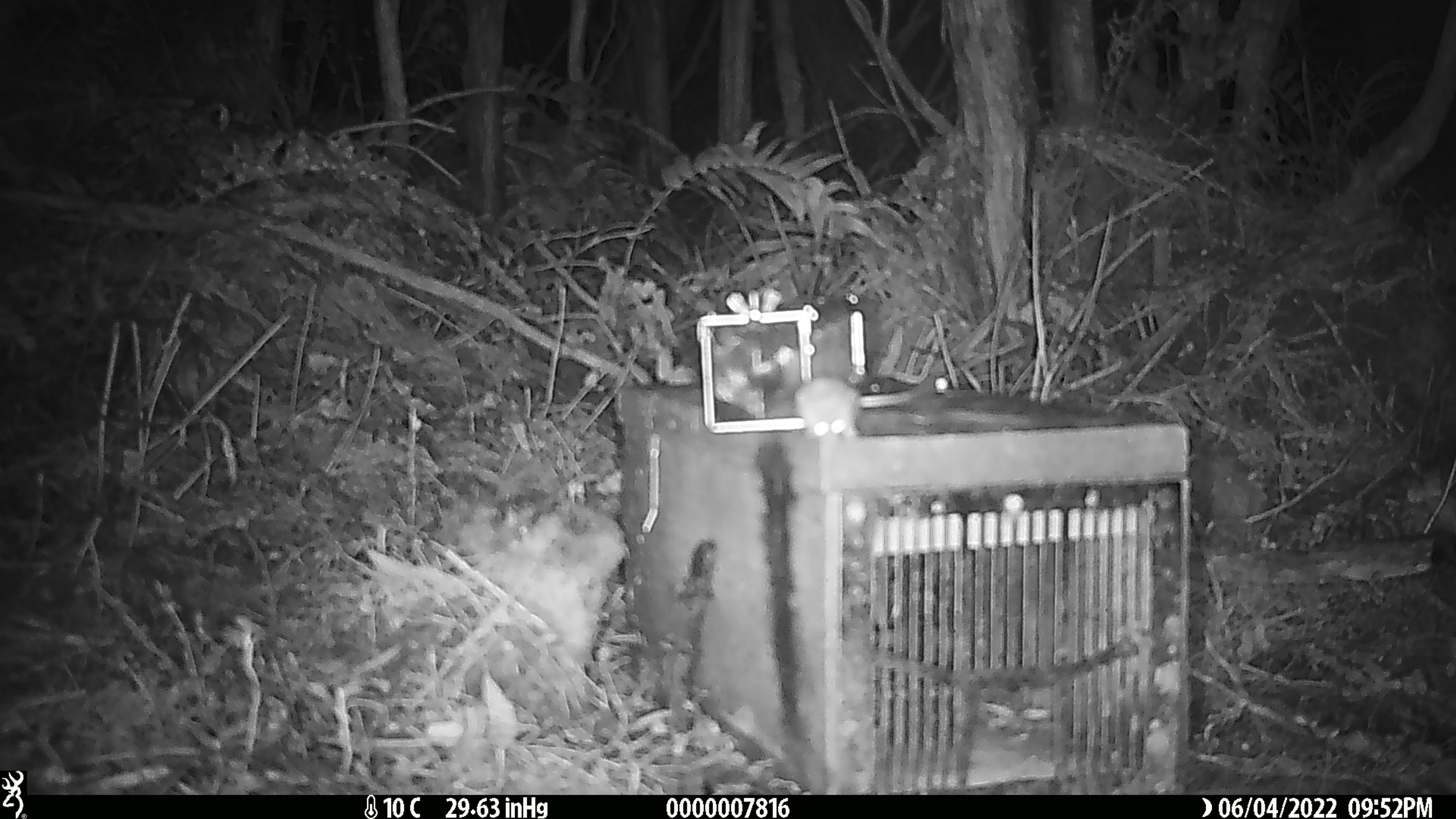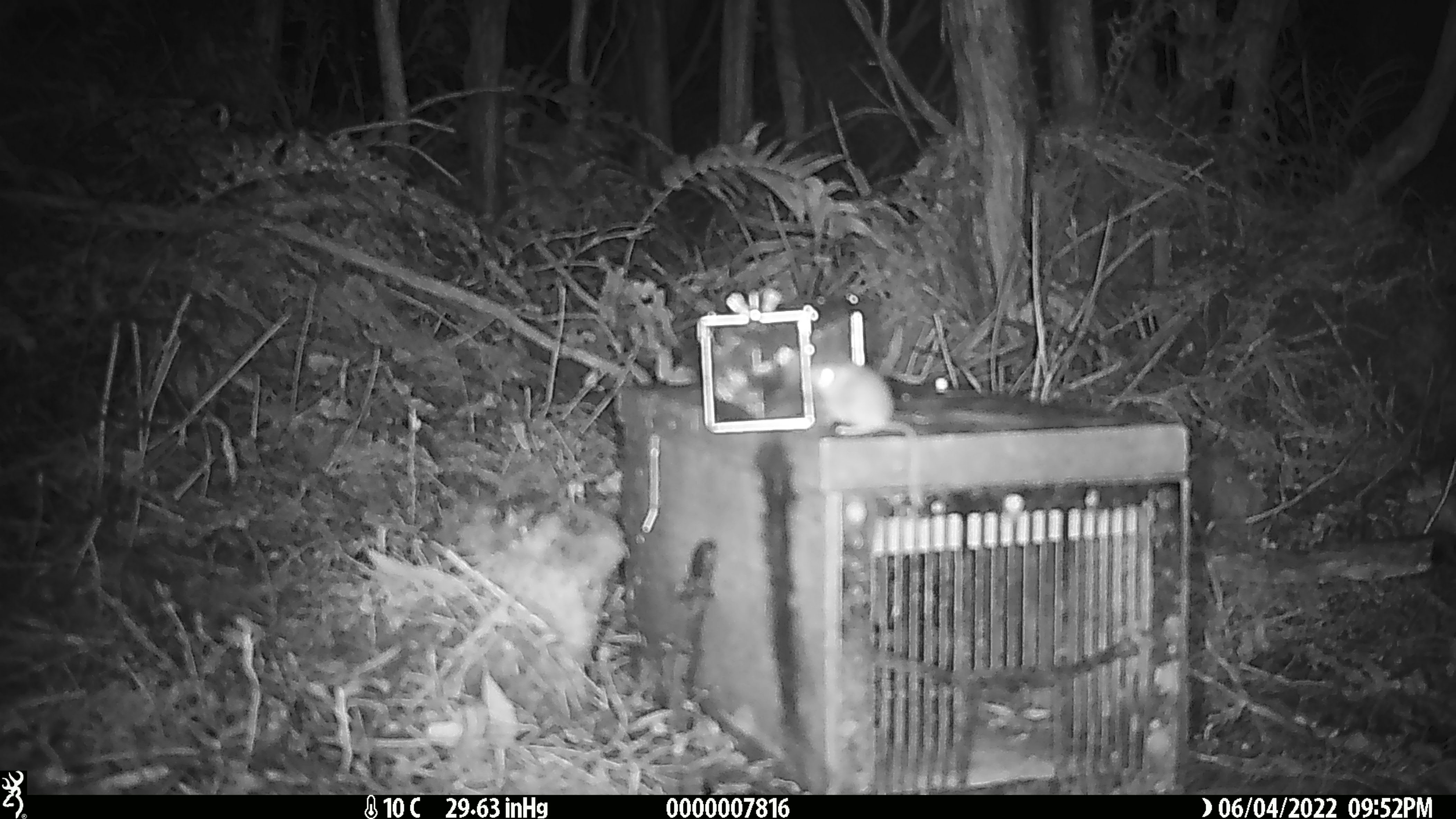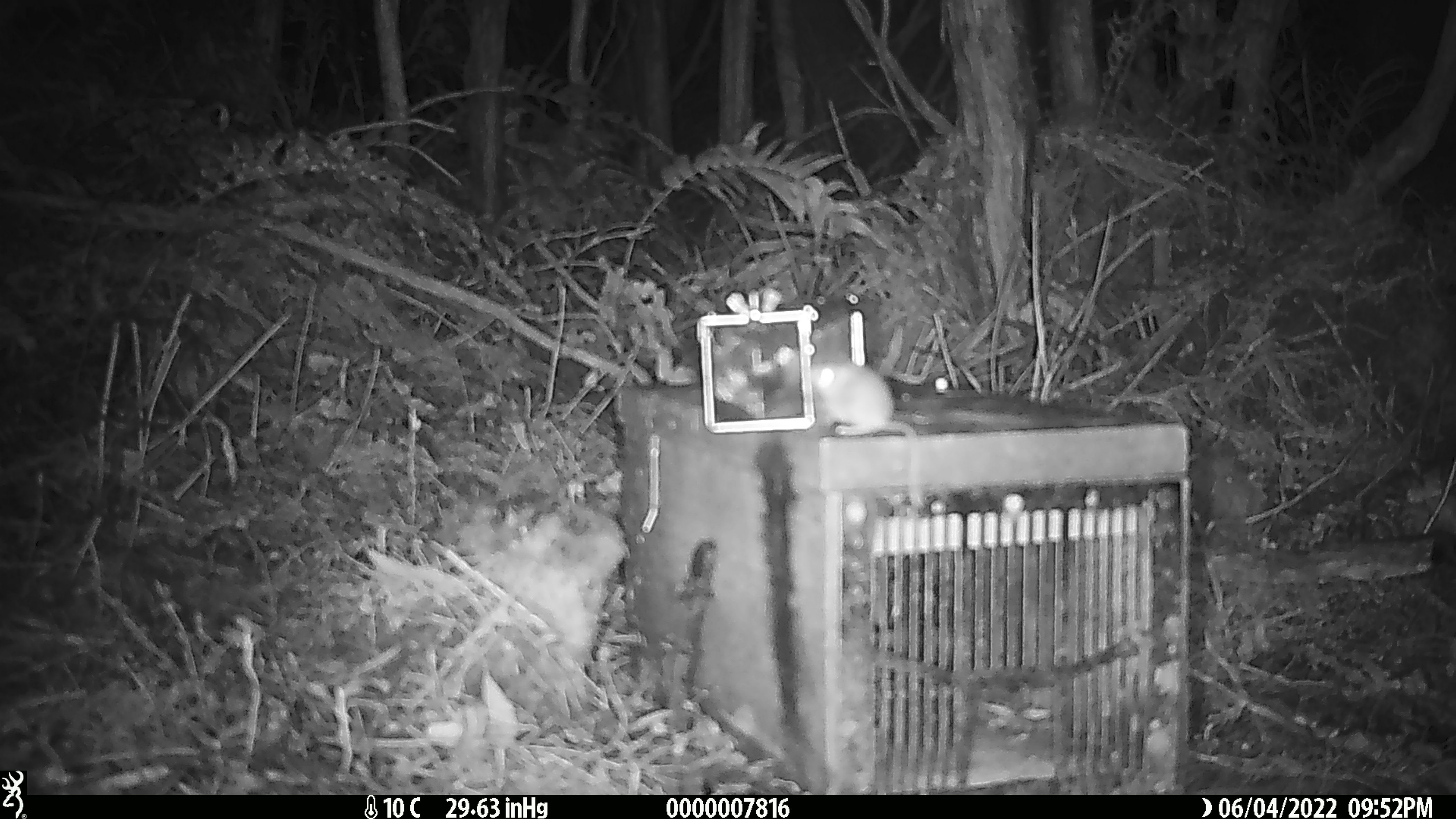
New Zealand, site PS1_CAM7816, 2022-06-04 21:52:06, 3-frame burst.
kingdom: Animalia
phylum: Chordata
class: Mammalia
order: Rodentia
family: Muridae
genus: Mus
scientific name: Mus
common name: mouse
Mouse (Mus).